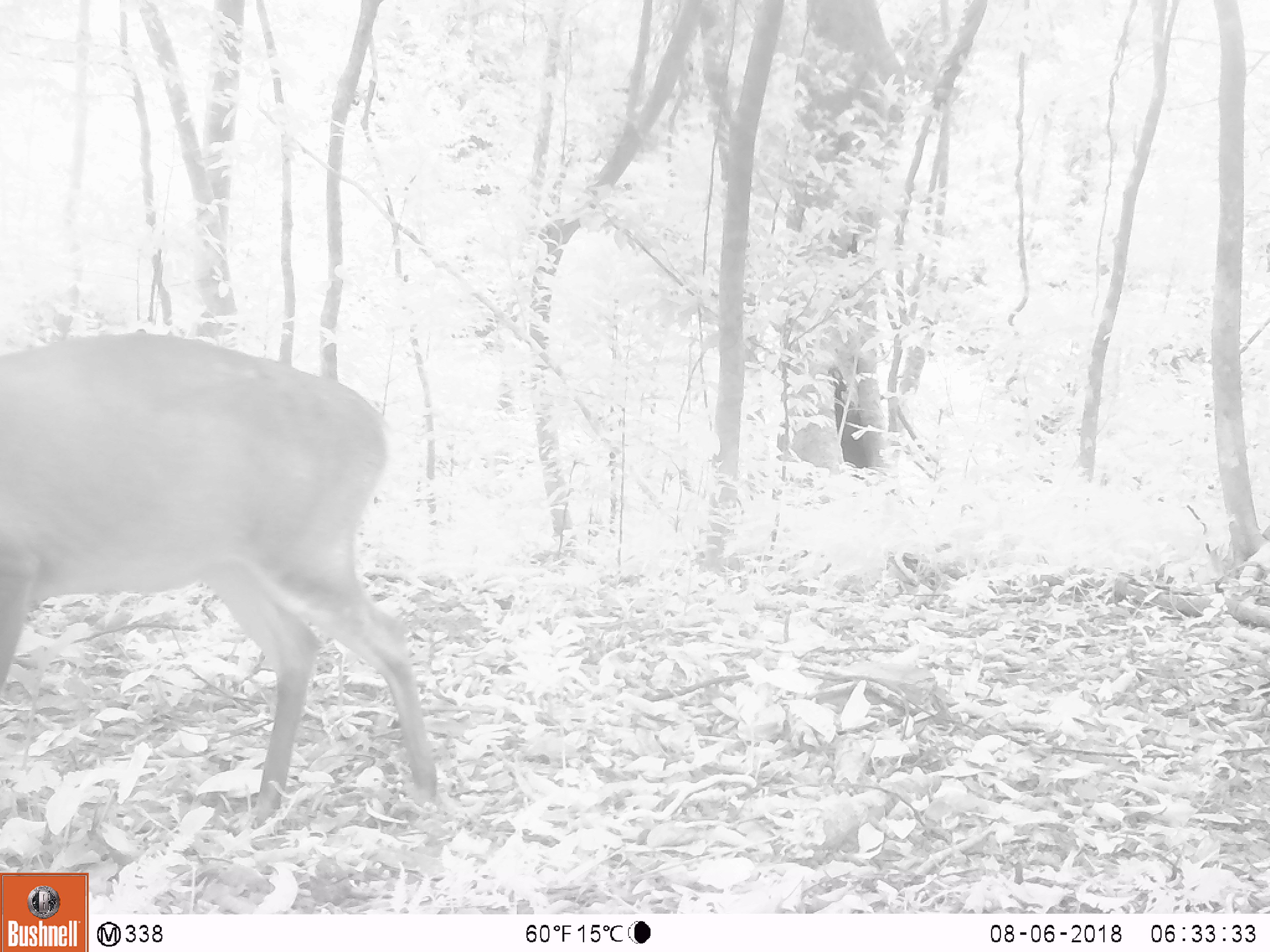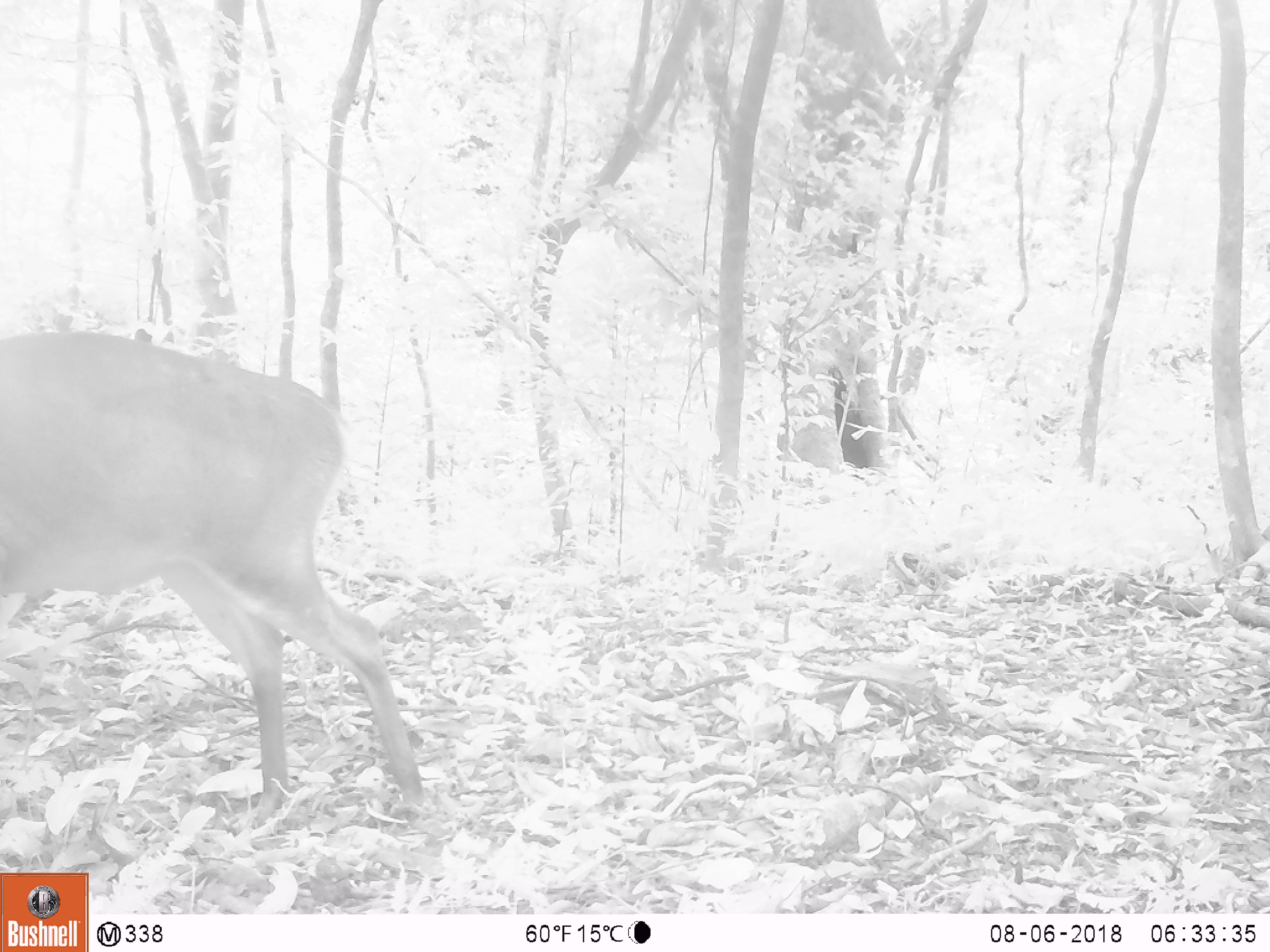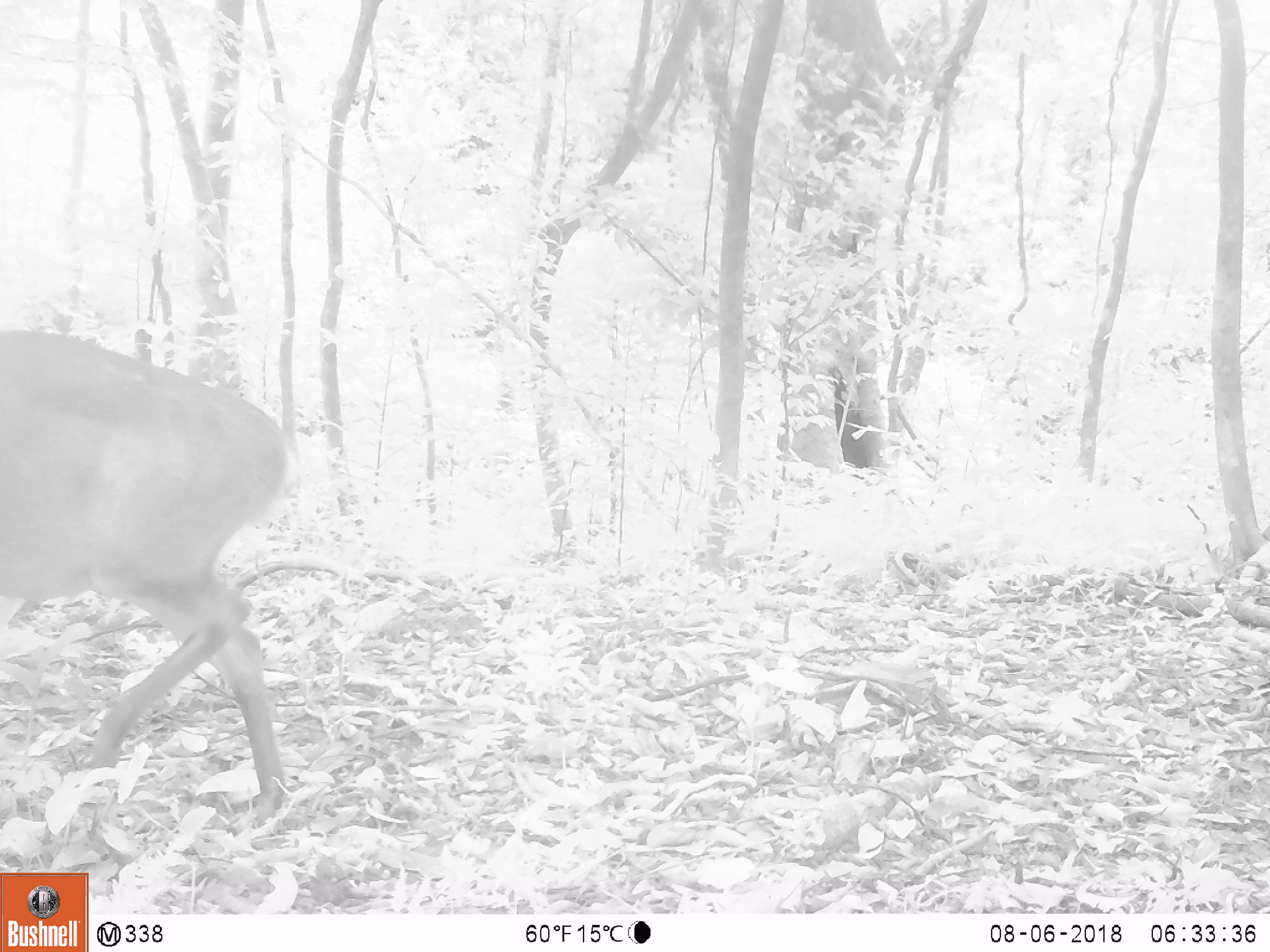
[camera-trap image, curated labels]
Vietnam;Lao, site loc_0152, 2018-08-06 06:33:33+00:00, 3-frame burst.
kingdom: Animalia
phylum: Chordata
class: Mammalia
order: Artiodactyla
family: Cervidae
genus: Muntiacus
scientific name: Muntiacus vuquangensis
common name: large-antlered muntjac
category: large antlered muntjac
Large antlered muntjac (large-antlered muntjac) (Muntiacus vuquangensis). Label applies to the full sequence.